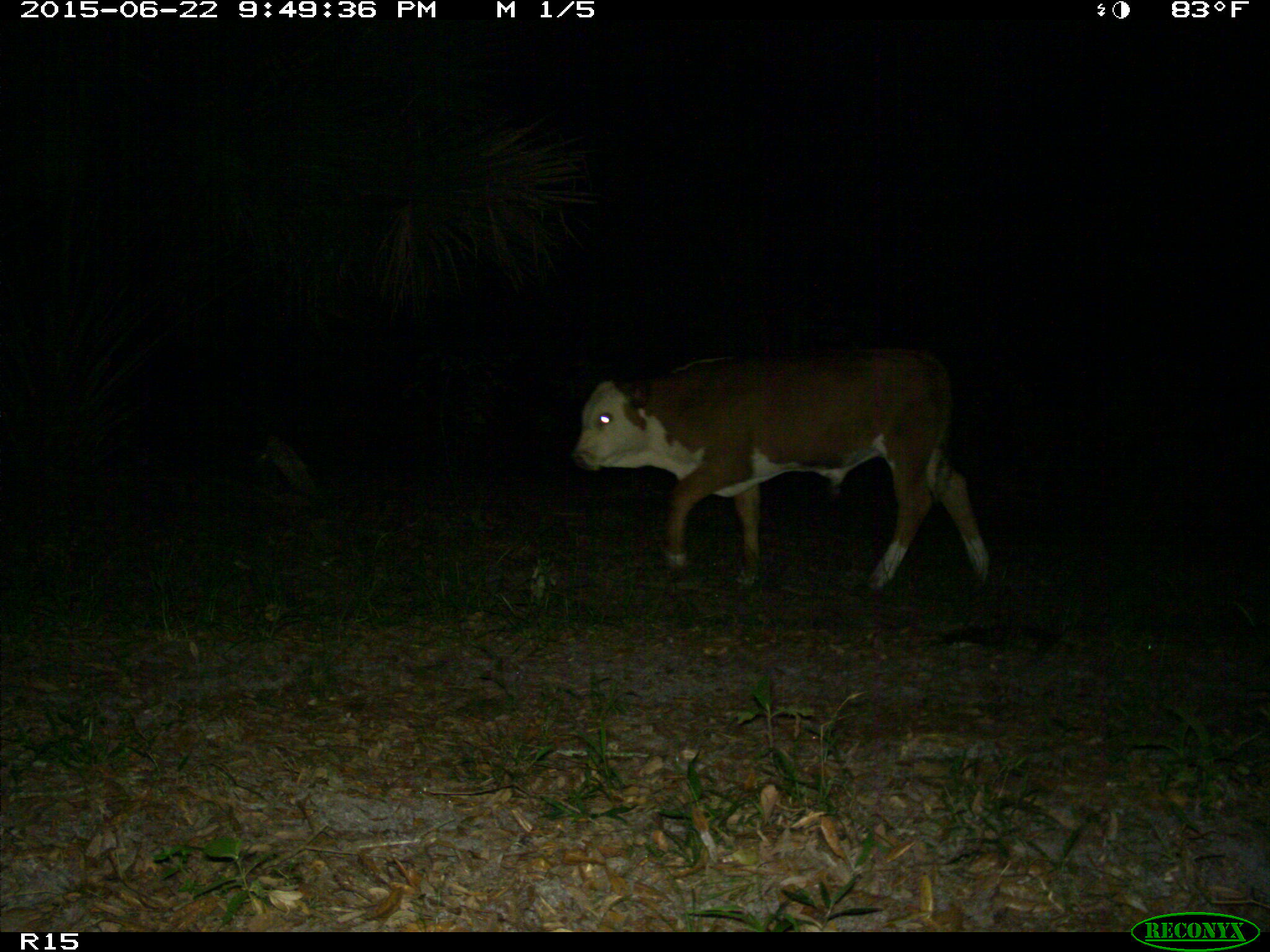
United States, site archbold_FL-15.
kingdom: Animalia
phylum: Chordata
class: Mammalia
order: Artiodactyla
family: Bovidae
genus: Bos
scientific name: Bos taurus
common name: domestic cow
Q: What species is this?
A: Bos taurus (domestic cow).